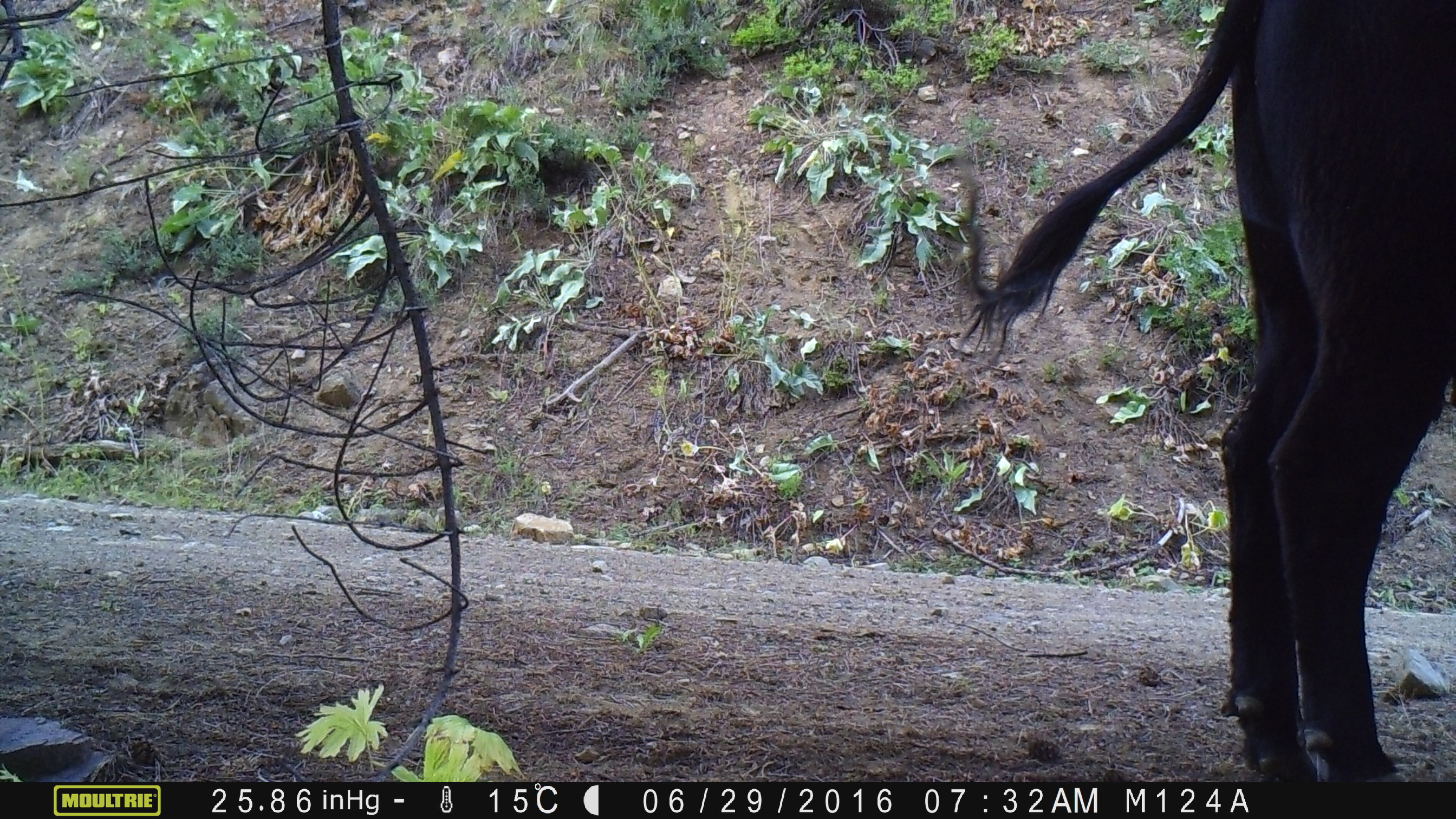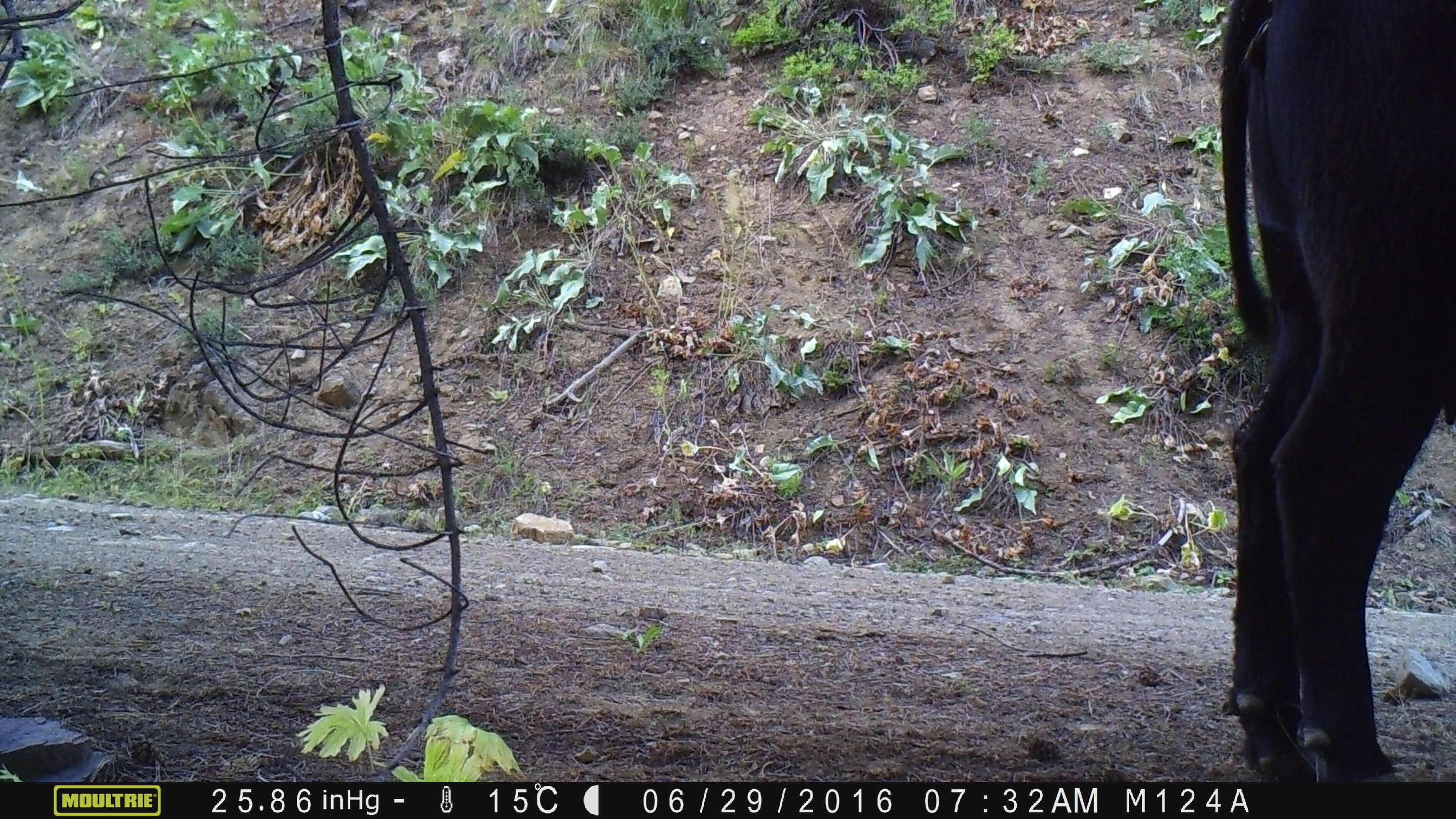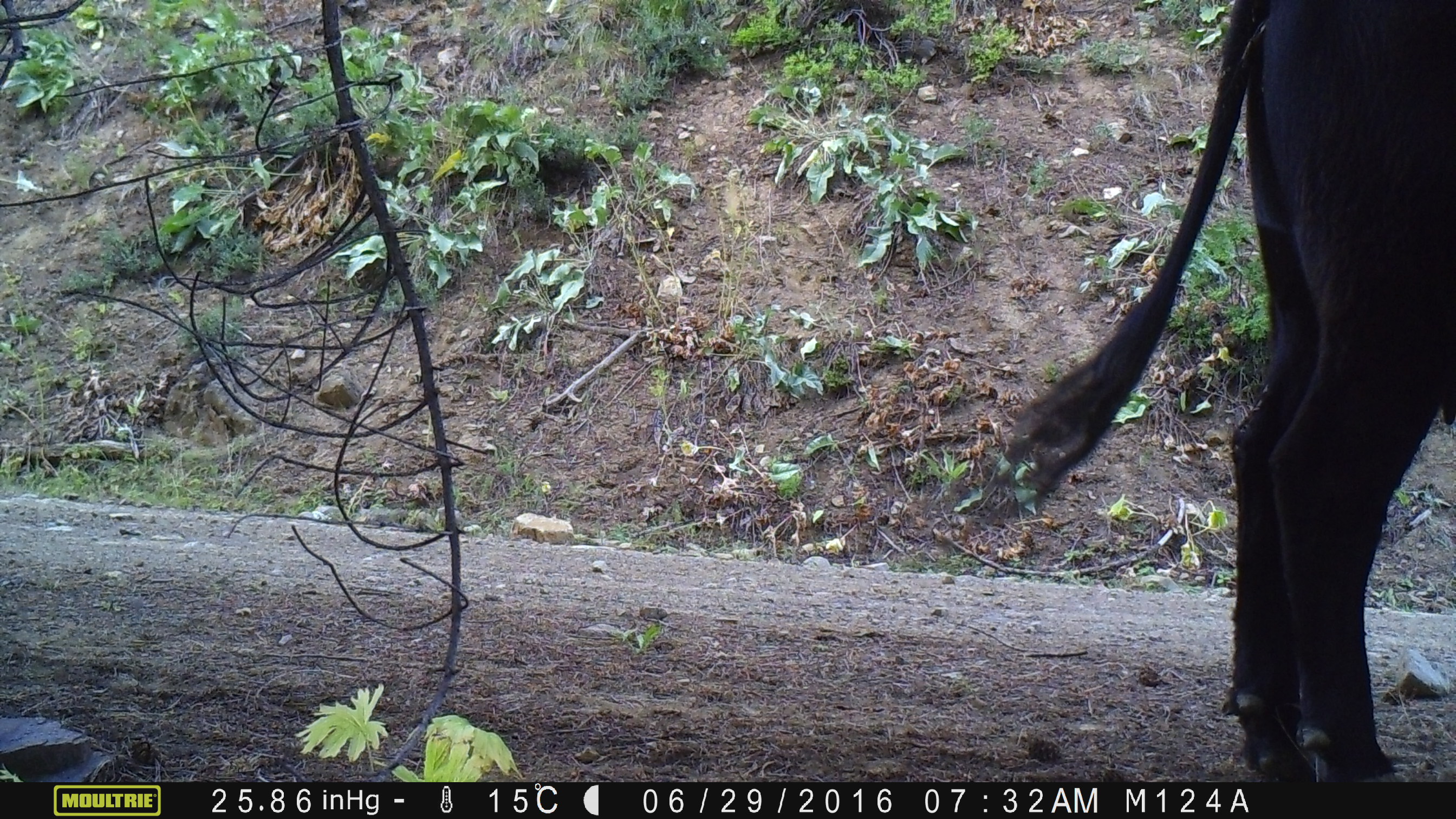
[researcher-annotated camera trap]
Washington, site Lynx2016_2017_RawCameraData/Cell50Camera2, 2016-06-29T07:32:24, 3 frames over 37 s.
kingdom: Animalia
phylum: Chordata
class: Mammalia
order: Artiodactyla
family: Bovidae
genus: Bos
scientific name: Bos taurus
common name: domestic cattle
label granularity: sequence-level